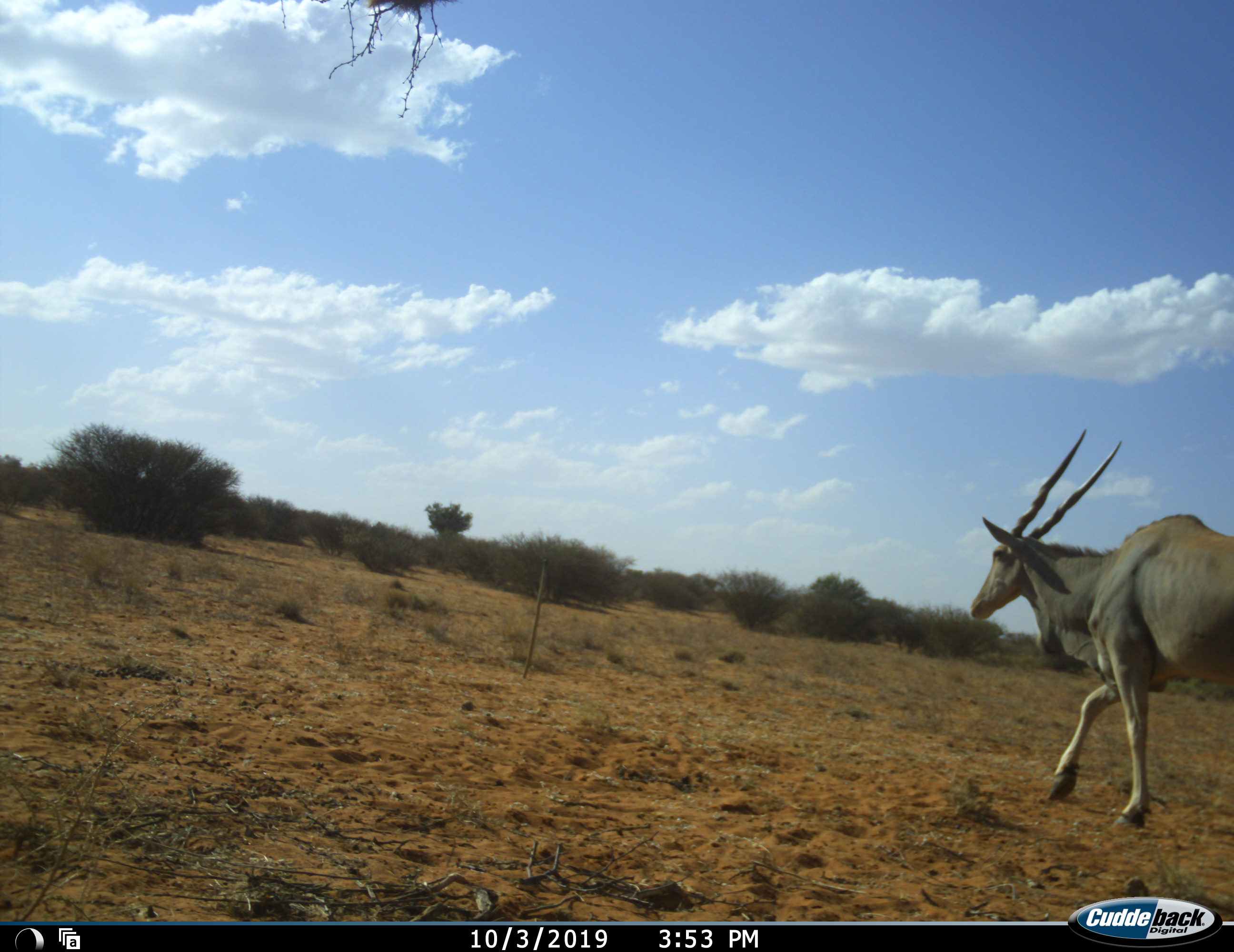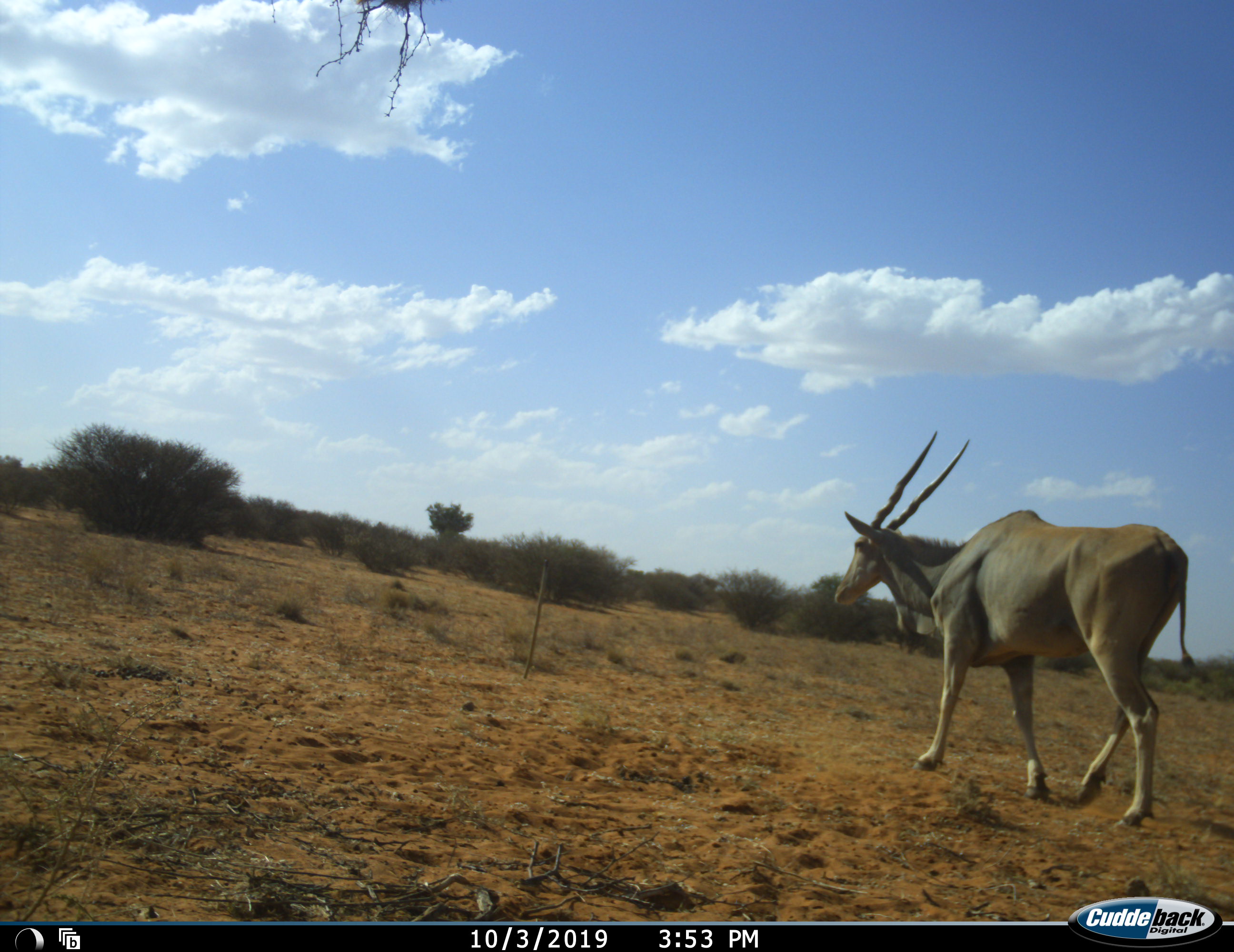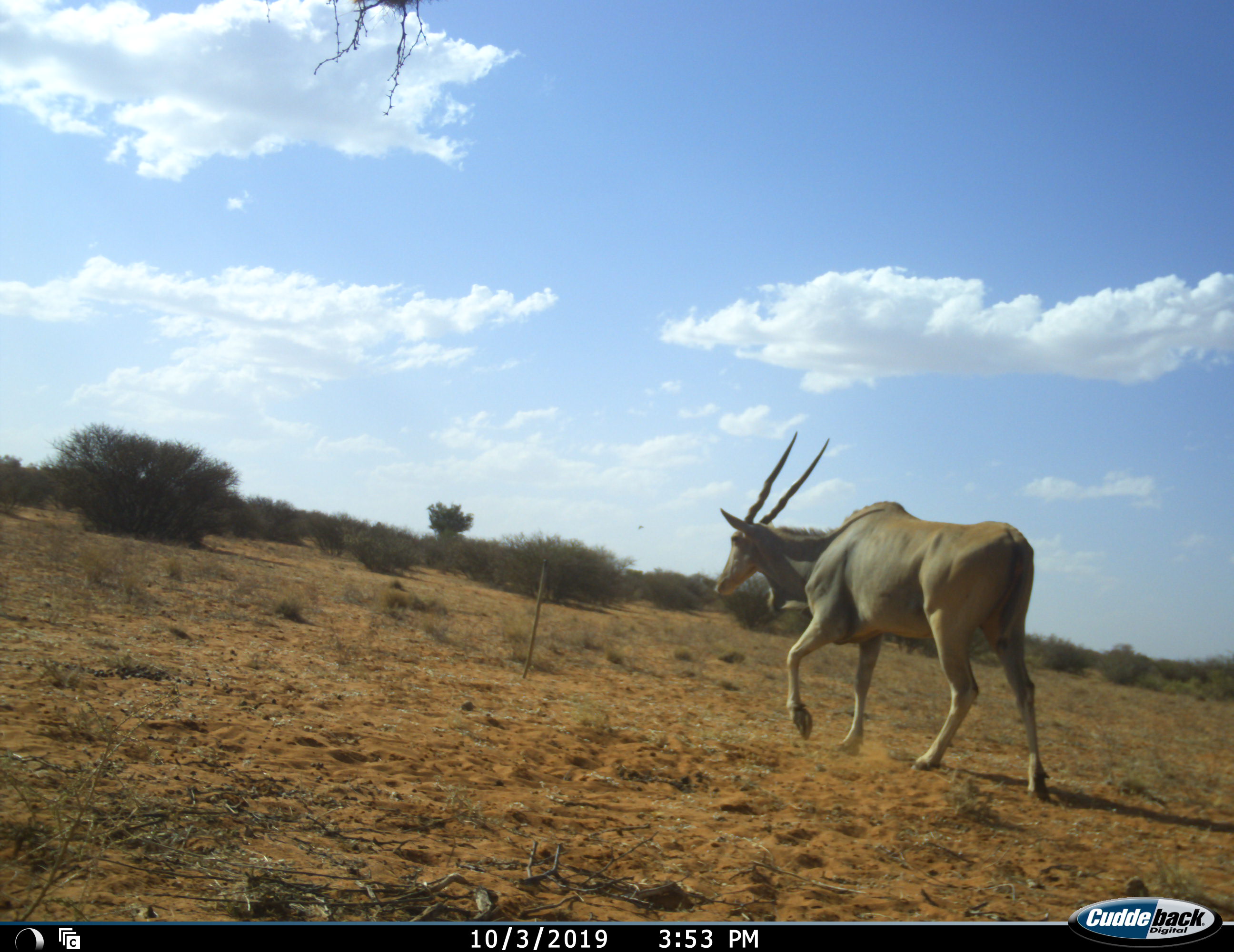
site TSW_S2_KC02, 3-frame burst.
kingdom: Animalia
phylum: Chordata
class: Mammalia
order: Artiodactyla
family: Bovidae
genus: Tragelaphus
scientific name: Tragelaphus oryx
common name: eland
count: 1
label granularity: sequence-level